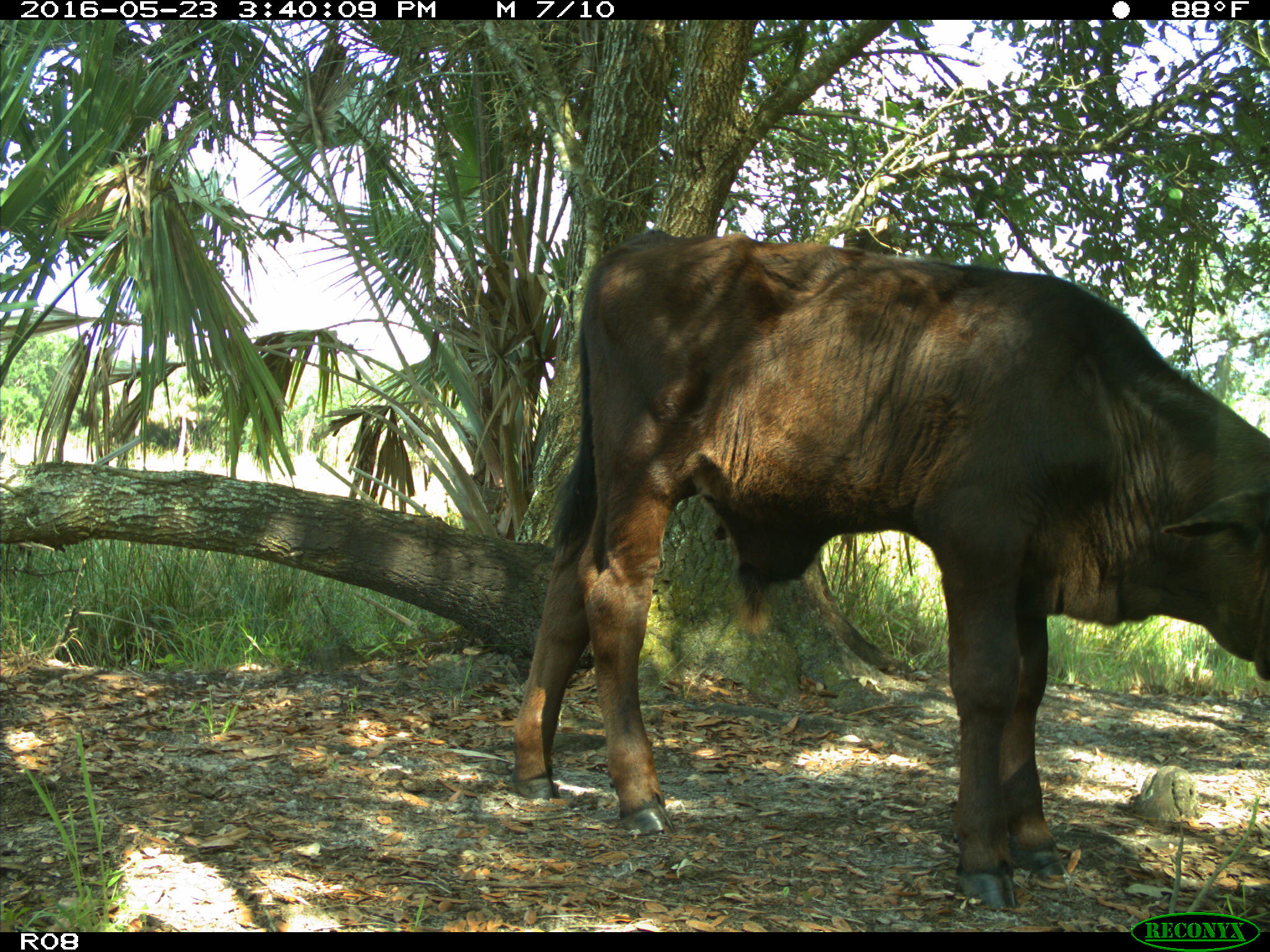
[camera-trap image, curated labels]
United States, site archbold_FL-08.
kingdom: Animalia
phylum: Chordata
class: Mammalia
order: Artiodactyla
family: Bovidae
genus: Bos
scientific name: Bos taurus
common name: domestic cow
Bos taurus (domestic cow).